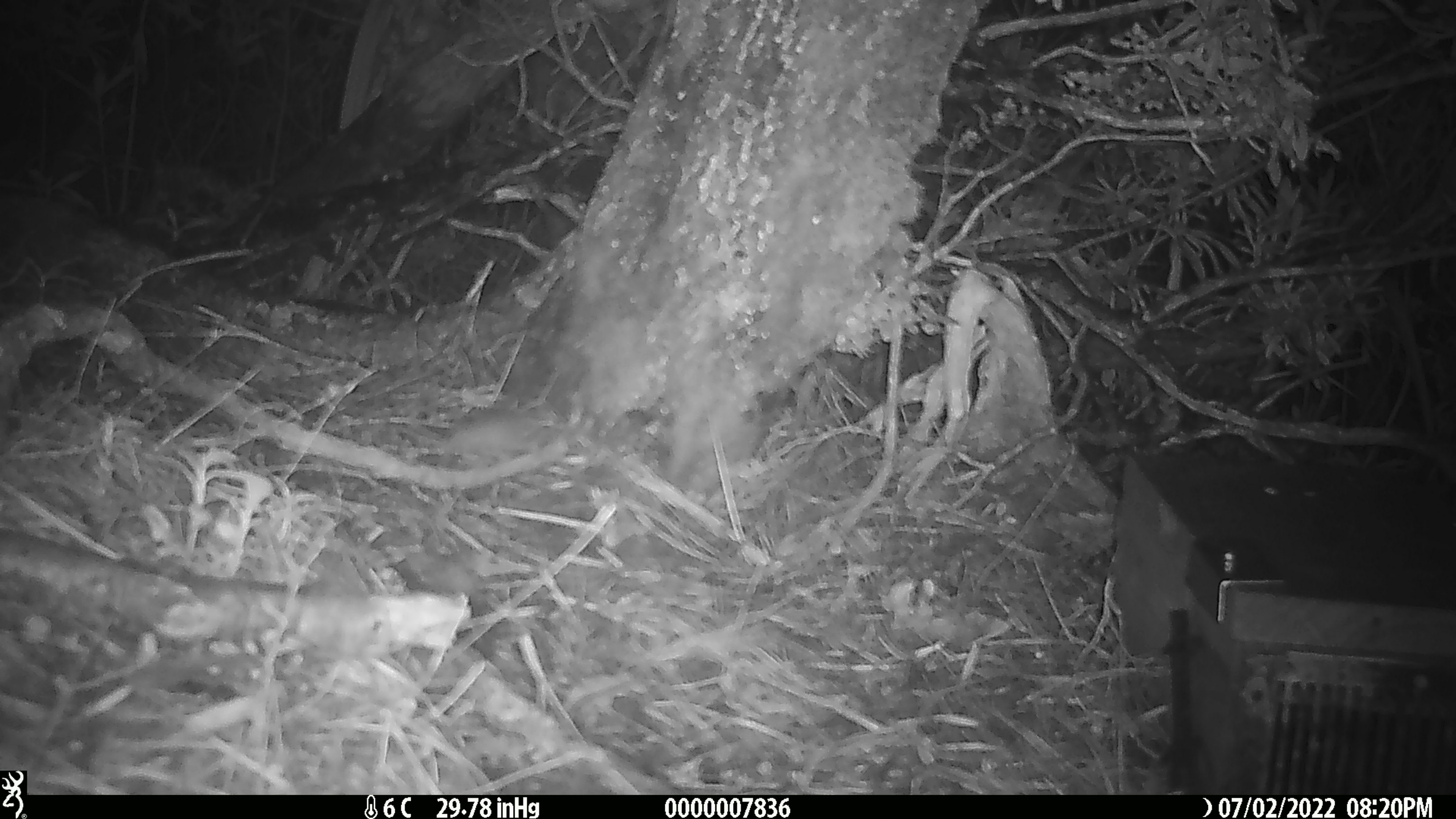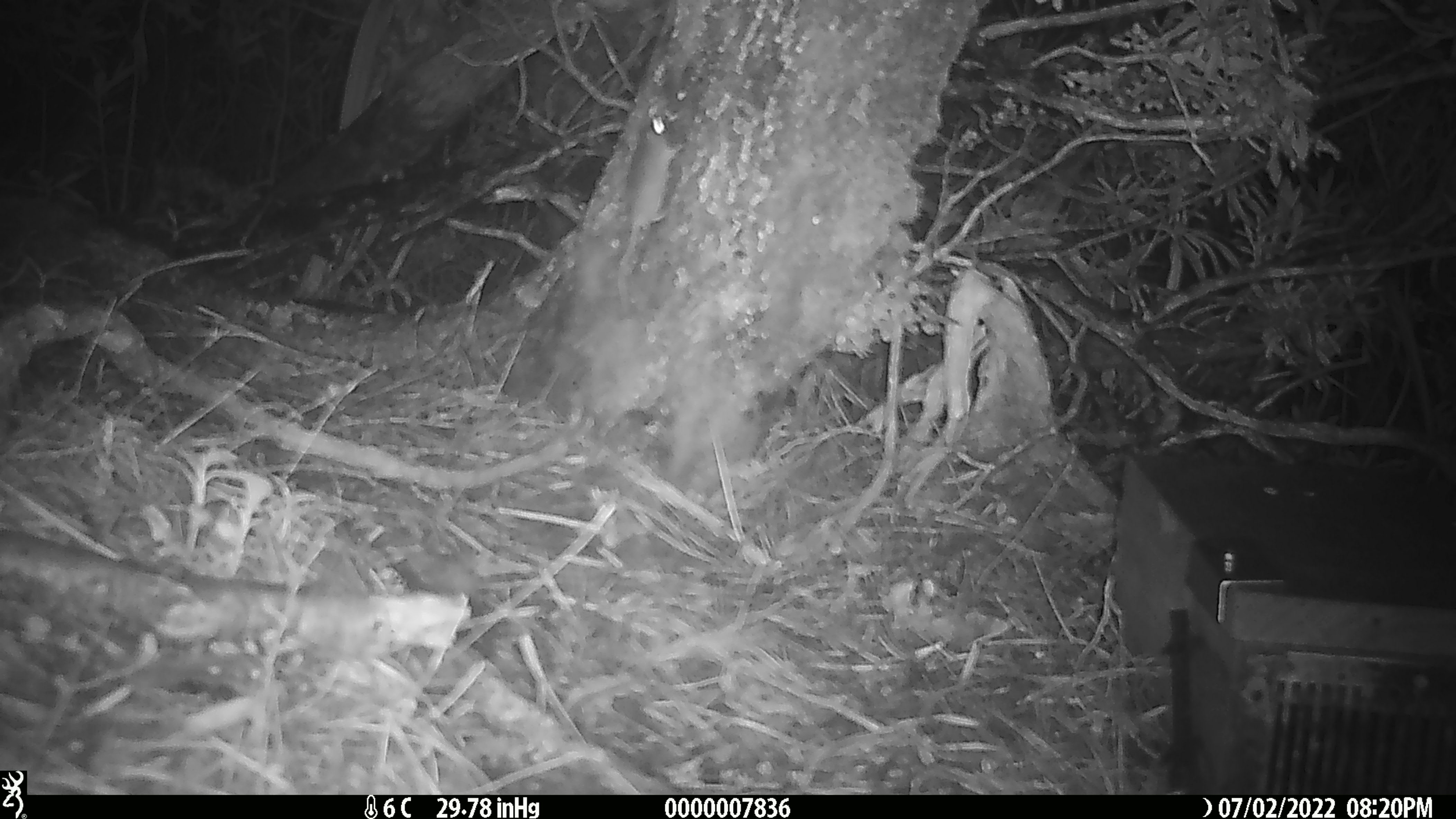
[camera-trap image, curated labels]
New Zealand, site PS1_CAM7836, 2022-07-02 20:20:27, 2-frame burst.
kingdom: Animalia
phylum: Chordata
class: Mammalia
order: Rodentia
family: Muridae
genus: Mus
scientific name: Mus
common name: mouse